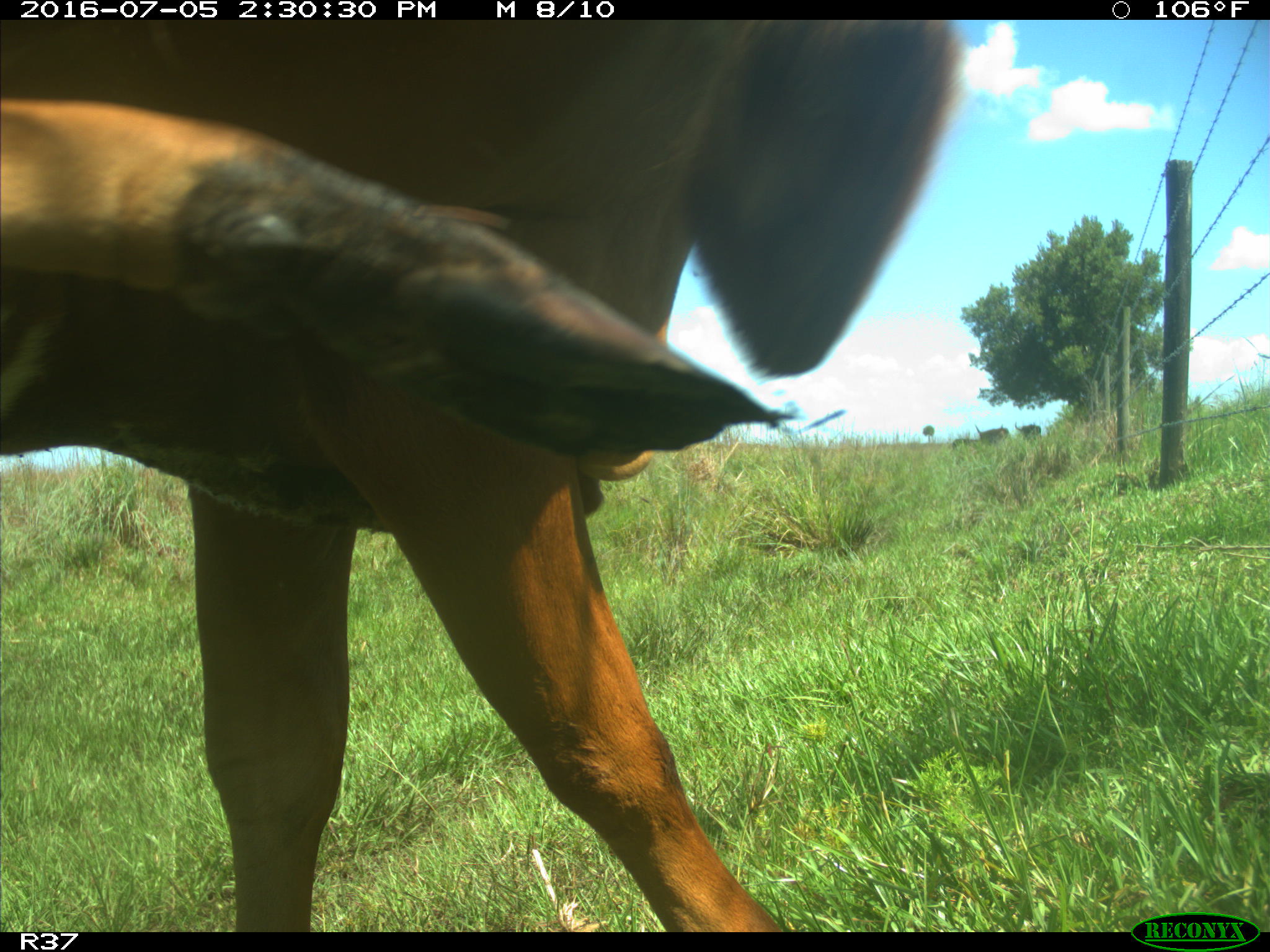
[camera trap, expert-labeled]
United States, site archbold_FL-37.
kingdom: Animalia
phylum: Chordata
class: Mammalia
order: Artiodactyla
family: Bovidae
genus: Bos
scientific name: Bos taurus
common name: domestic cow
Bos taurus (domestic cow).